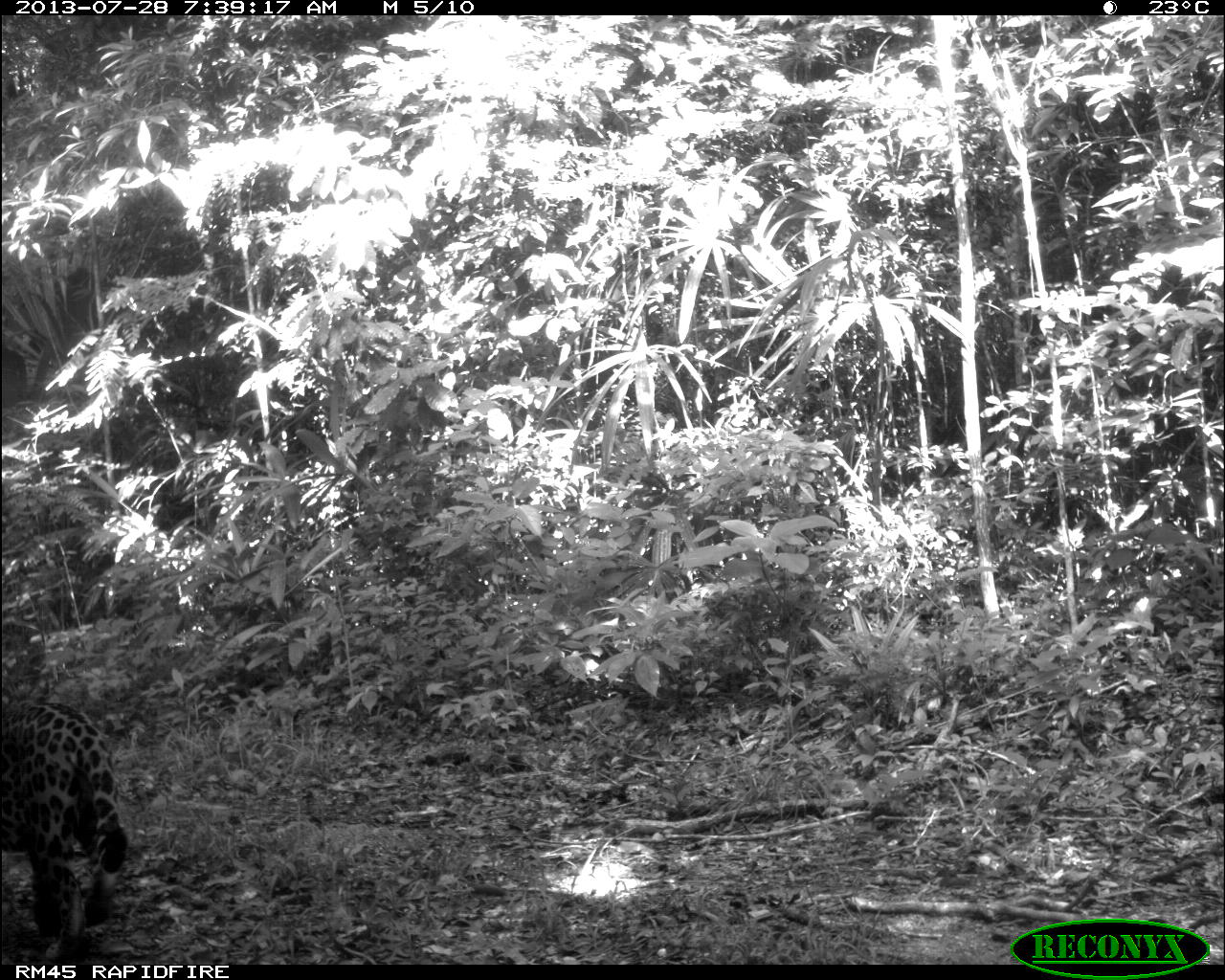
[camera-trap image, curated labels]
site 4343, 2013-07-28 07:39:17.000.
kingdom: Animalia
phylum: Chordata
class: Mammalia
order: Carnivora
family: Felidae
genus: Panthera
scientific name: Panthera onca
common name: jaguar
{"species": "Panthera onca (jaguar)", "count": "1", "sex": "male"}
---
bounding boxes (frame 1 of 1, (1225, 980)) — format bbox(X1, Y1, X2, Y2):
panthera onca: bbox(0, 701, 128, 964)